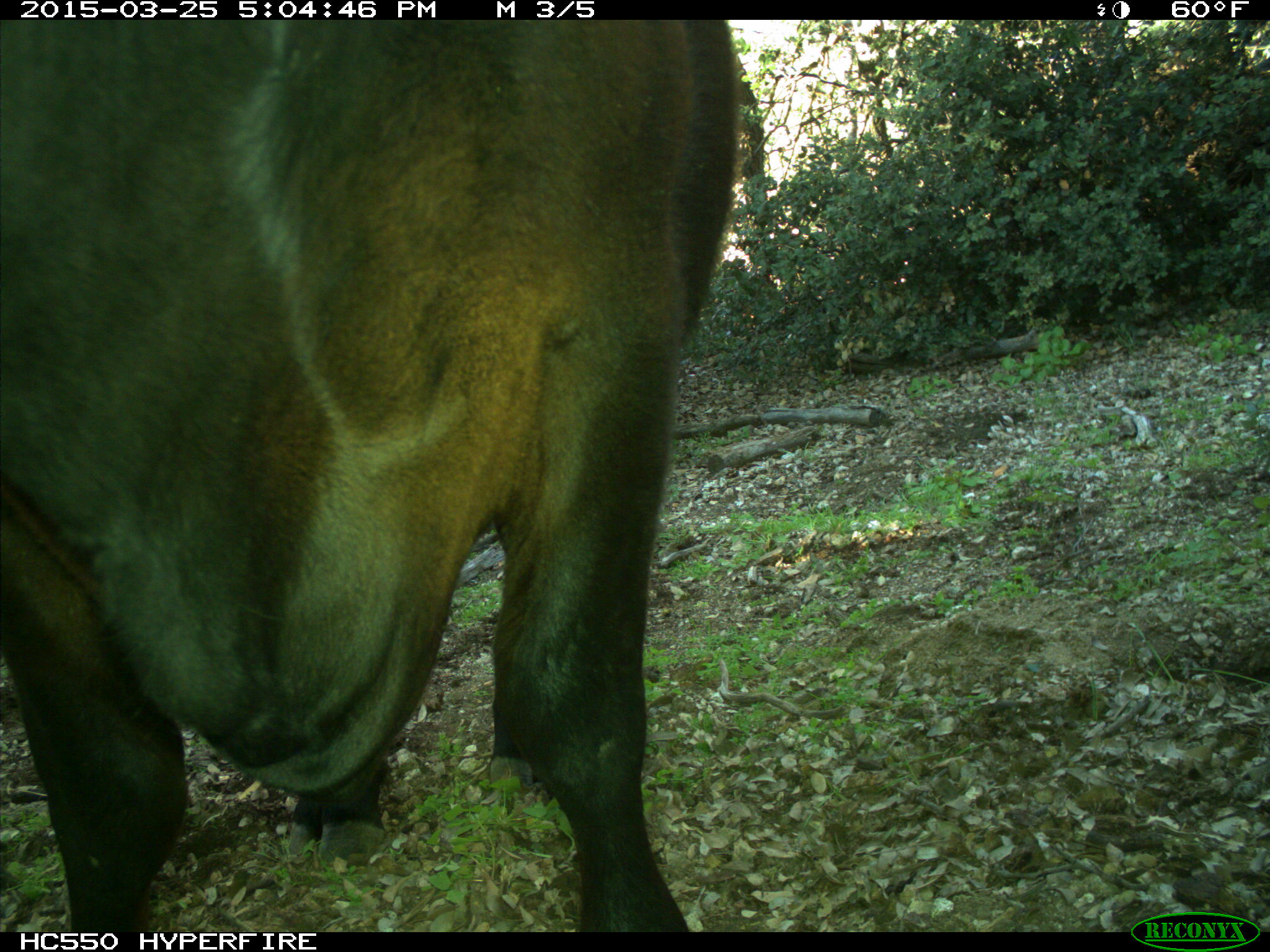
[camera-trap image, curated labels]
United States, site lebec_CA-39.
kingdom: Animalia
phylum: Chordata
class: Mammalia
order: Artiodactyla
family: Bovidae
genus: Bos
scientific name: Bos taurus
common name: domestic cow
Bos taurus (domestic cow).